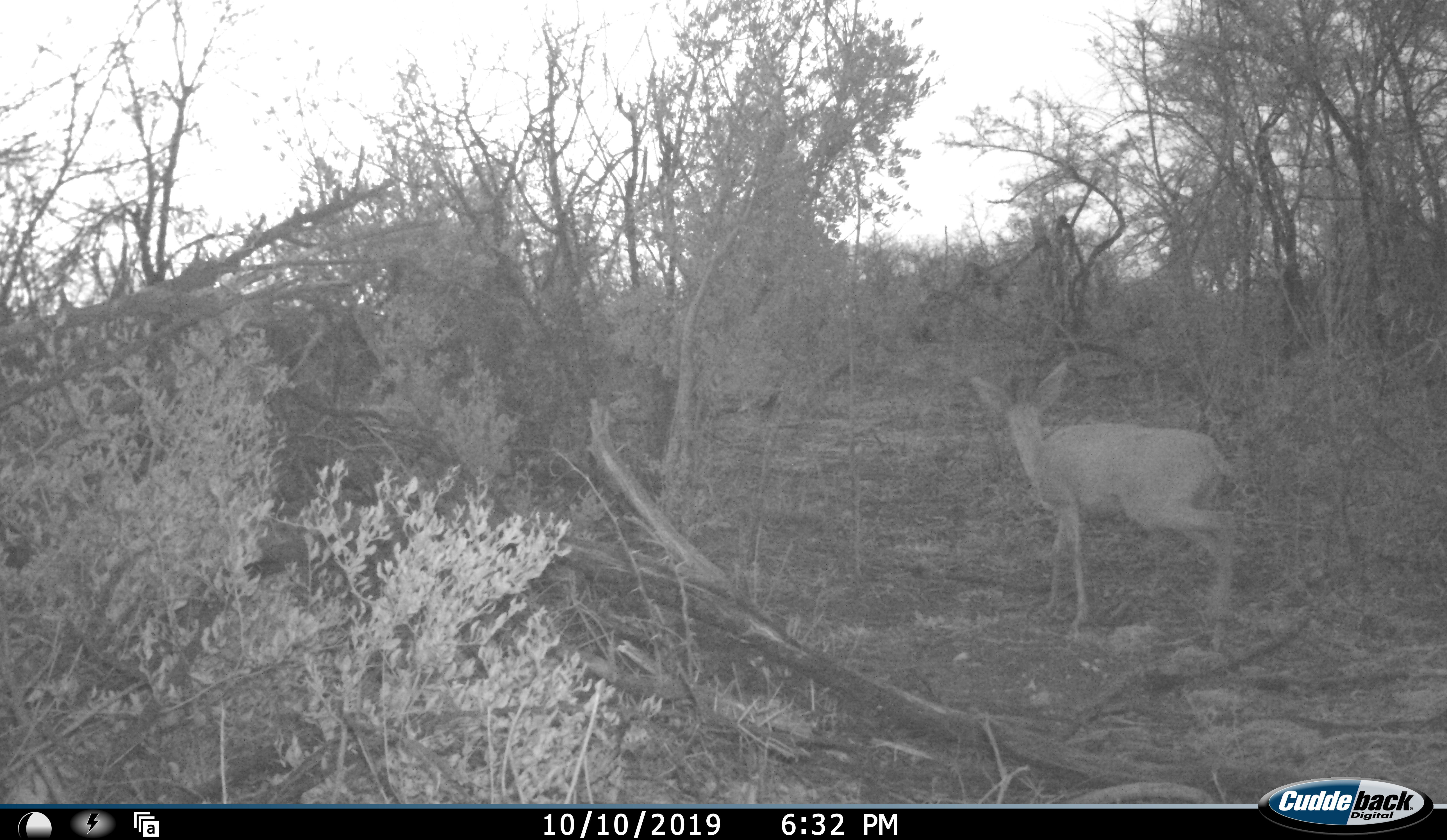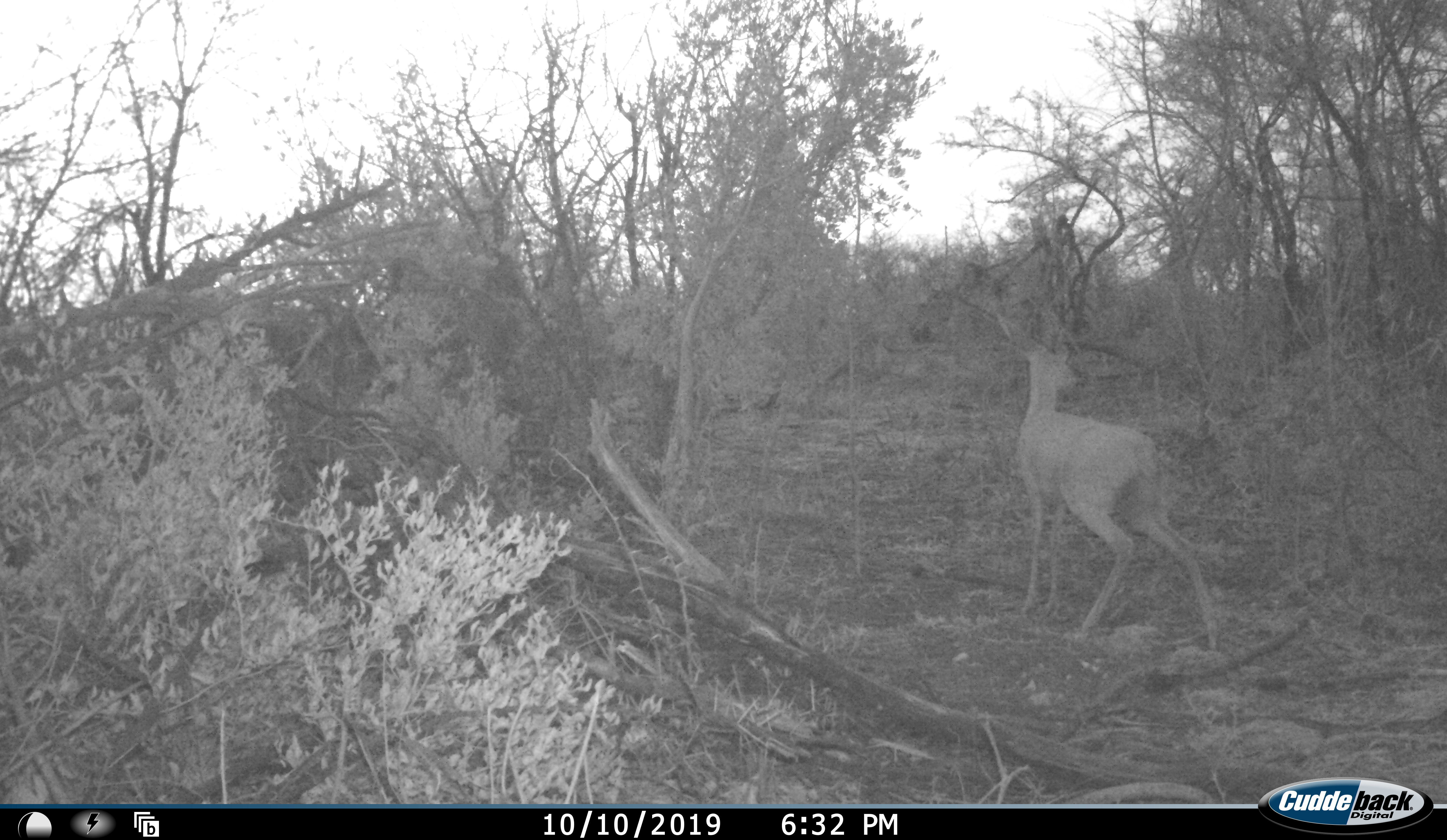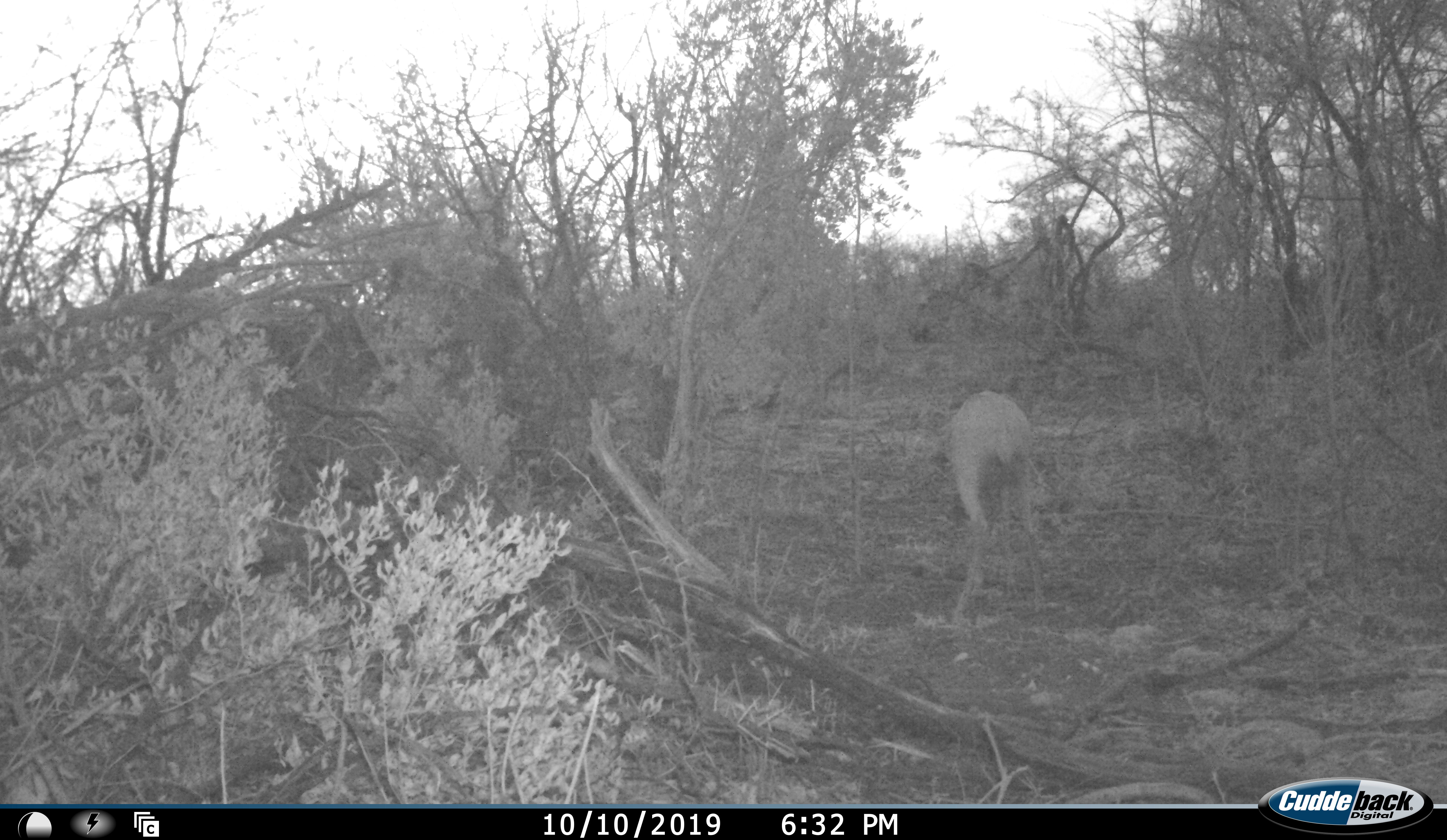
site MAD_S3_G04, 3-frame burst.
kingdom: Animalia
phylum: Chordata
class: Mammalia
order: Artiodactyla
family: Bovidae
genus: Aepyceros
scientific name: Aepyceros melampus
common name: impala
Impala (Aepyceros melampus), count 1. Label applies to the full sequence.